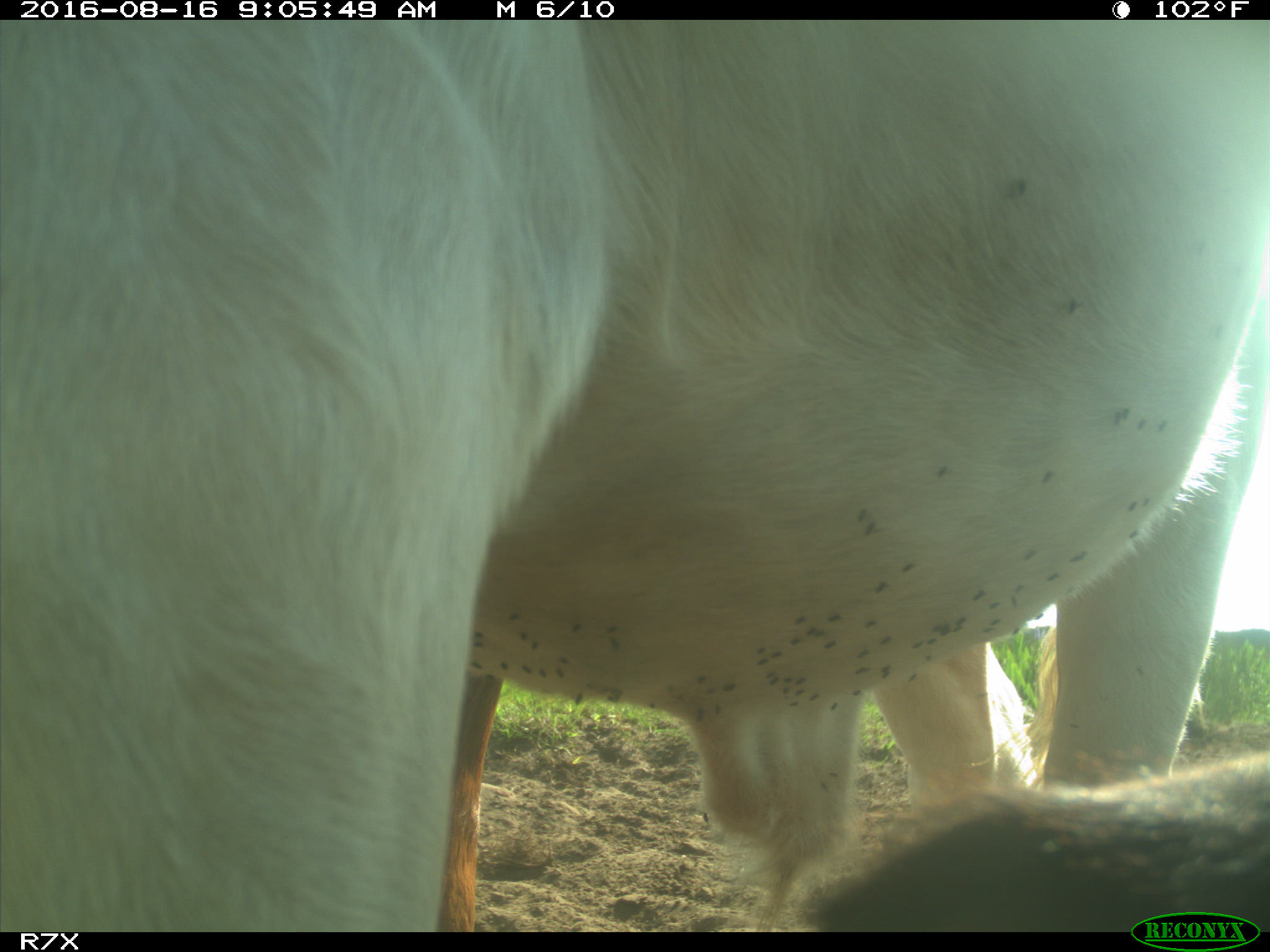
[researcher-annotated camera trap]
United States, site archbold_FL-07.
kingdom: Animalia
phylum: Chordata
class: Mammalia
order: Artiodactyla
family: Bovidae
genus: Bos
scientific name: Bos taurus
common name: domestic cow